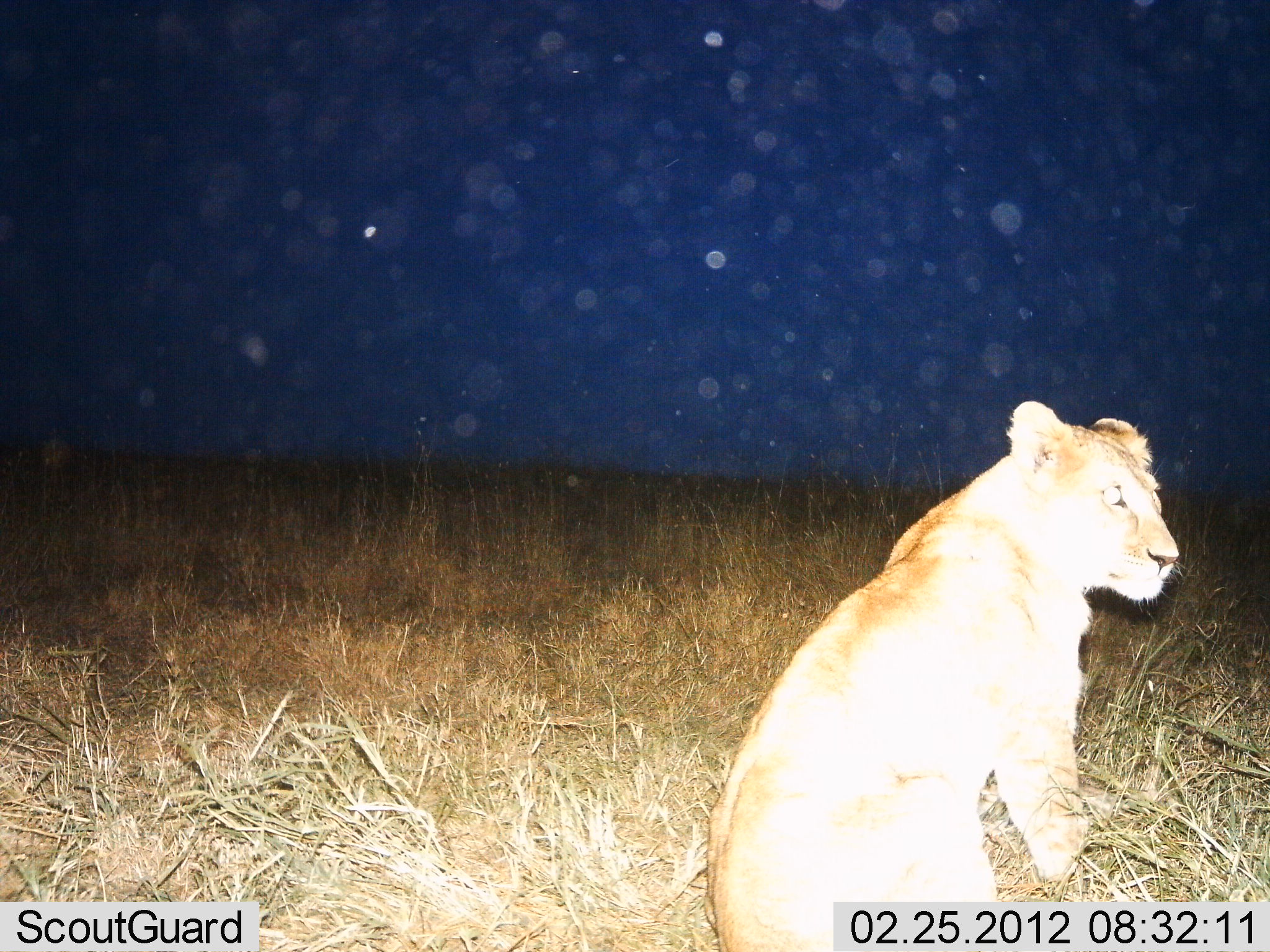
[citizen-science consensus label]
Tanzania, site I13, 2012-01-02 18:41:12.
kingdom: Animalia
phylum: Chordata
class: Mammalia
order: Carnivora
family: Felidae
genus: Panthera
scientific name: Panthera leo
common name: lion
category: lionfemale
Lionfemale (lion) (Panthera leo), count 1. Behavior (volunteer vote fractions): standing 16%, resting 84%, moving 4%, interacting 4%. Young present (vote fraction): 4%. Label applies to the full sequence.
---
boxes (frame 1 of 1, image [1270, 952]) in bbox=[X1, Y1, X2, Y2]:
animal: bbox=[705, 398, 1184, 952]